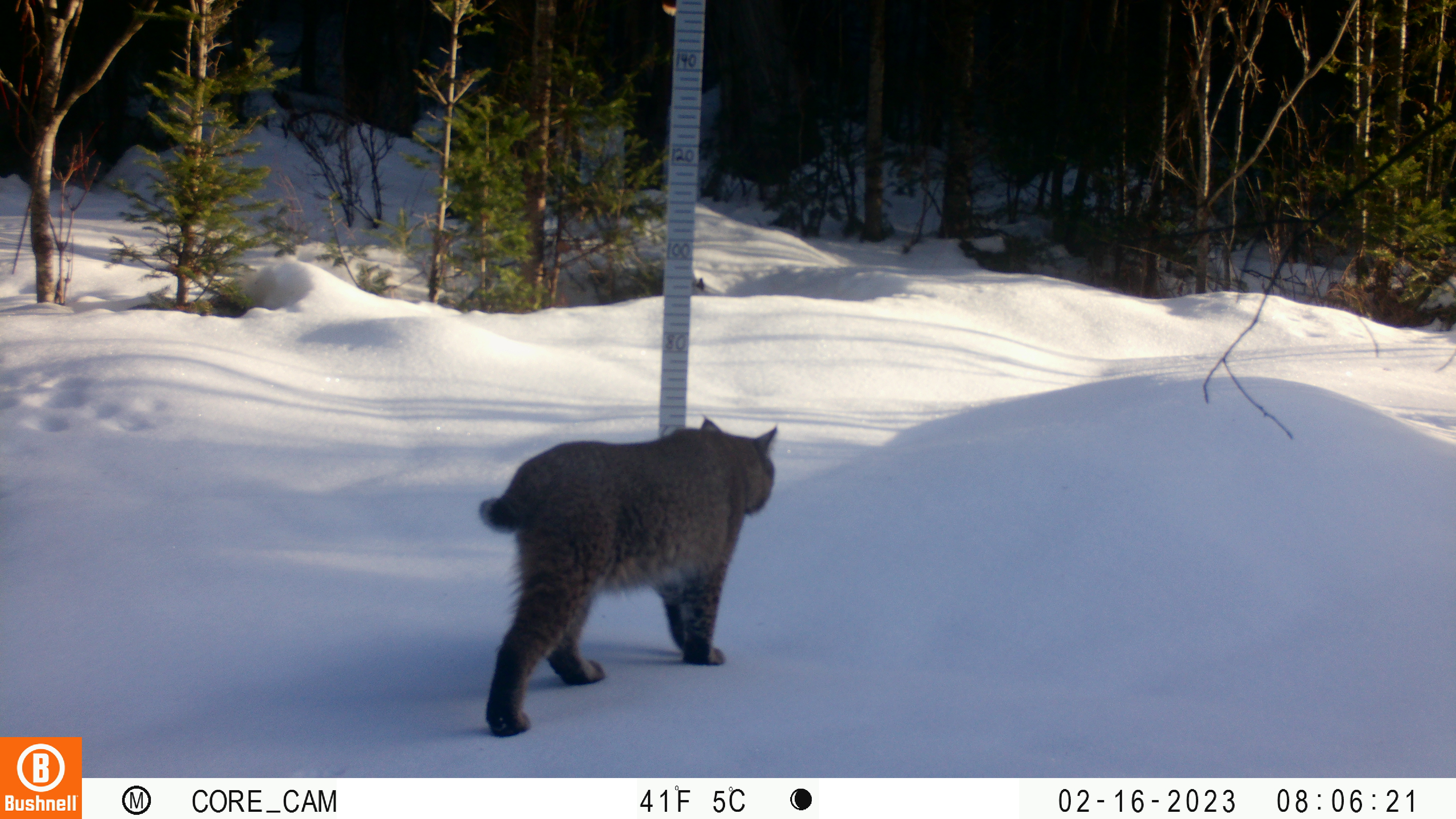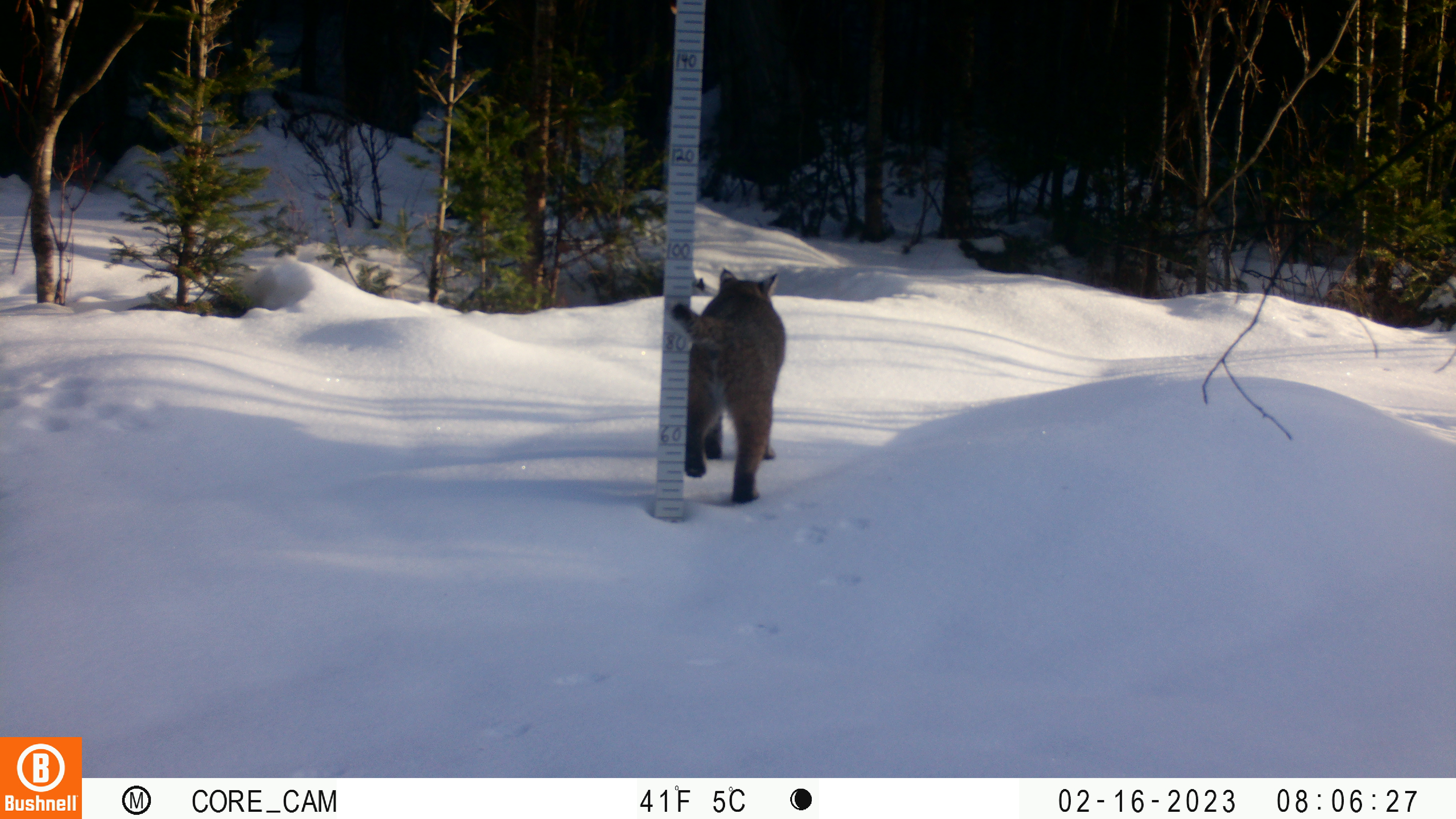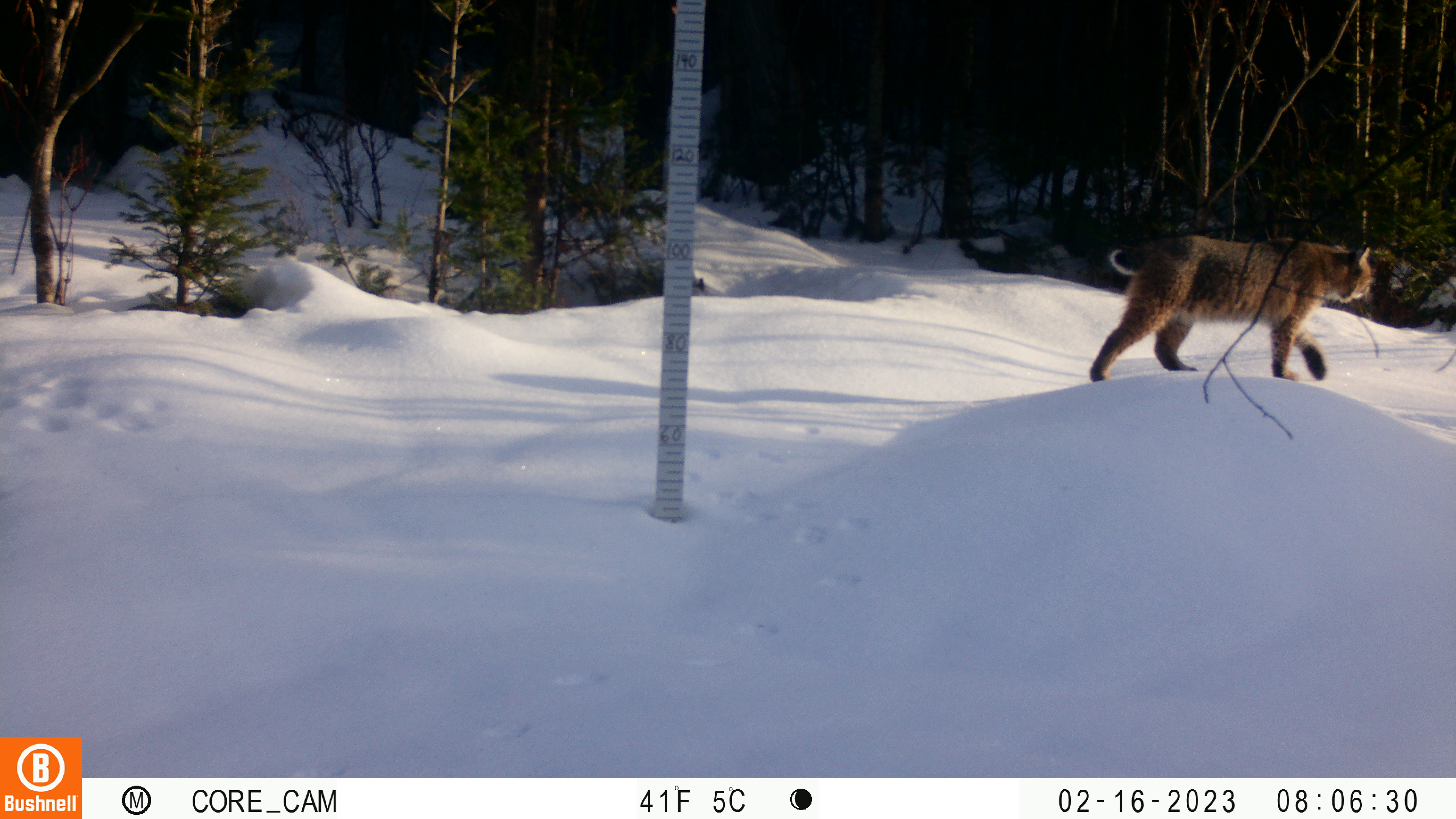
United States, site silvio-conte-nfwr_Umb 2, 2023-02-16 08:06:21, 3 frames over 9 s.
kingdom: Animalia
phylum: Chordata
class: Mammalia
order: Carnivora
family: Felidae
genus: Lynx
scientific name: Lynx rufus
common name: bobcat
Bobcat (Lynx rufus).